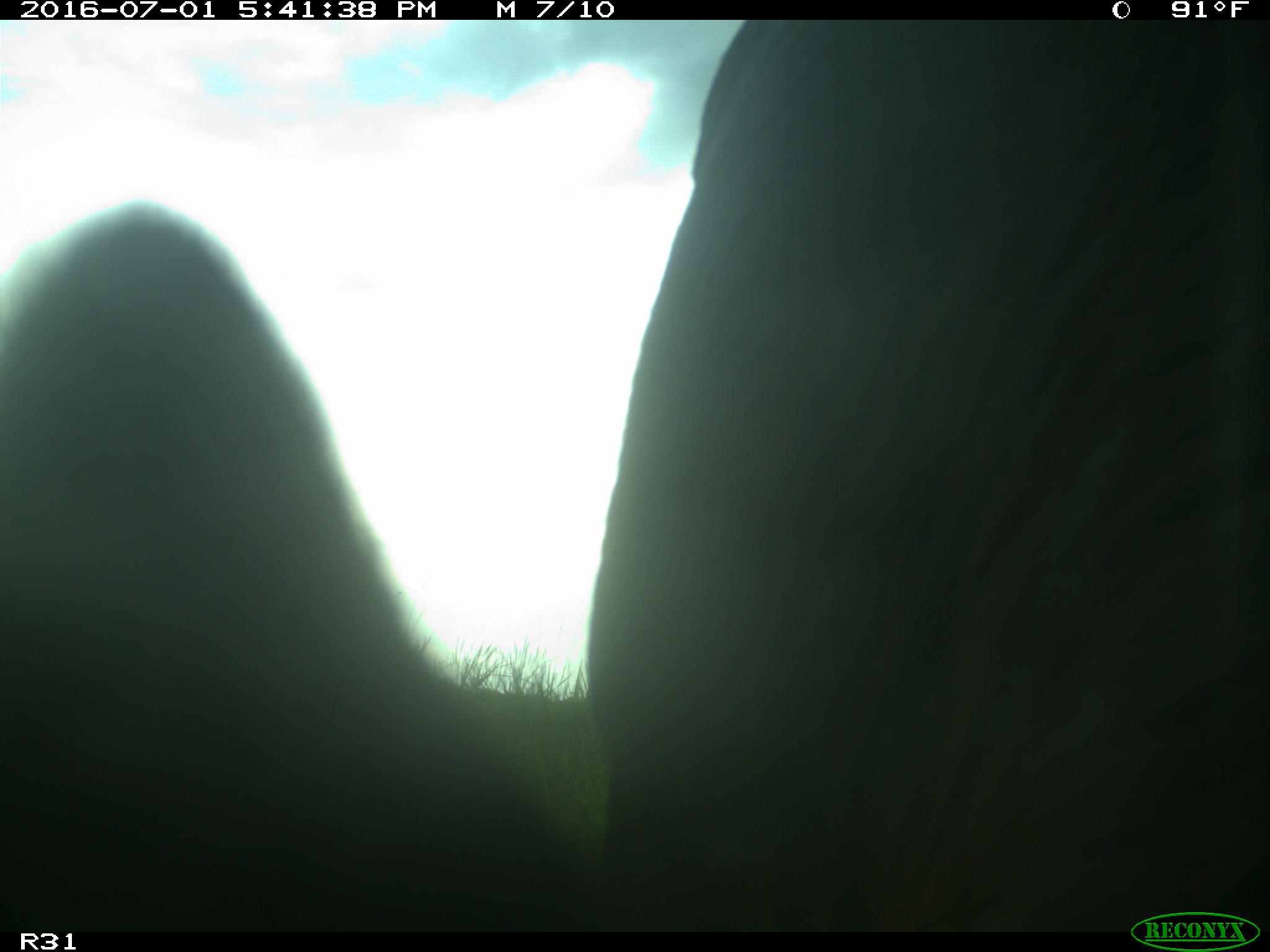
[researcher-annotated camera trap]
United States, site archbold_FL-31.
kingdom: Animalia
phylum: Chordata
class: Mammalia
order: Artiodactyla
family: Bovidae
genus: Bos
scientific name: Bos taurus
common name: domestic cow